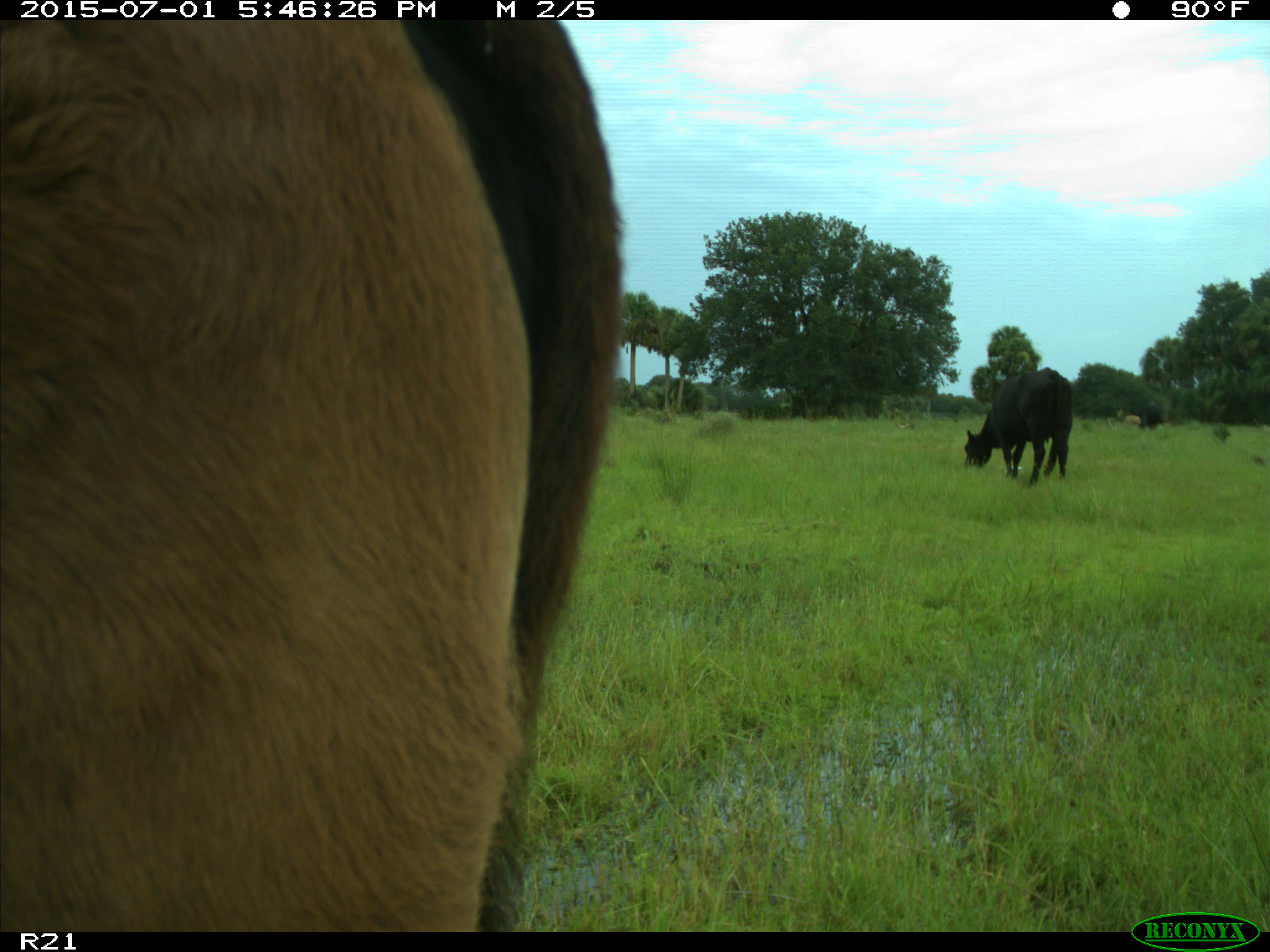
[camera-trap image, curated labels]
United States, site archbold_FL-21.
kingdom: Animalia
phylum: Chordata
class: Mammalia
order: Artiodactyla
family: Bovidae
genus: Bos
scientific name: Bos taurus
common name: domestic cow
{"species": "Bos taurus (domestic cow)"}